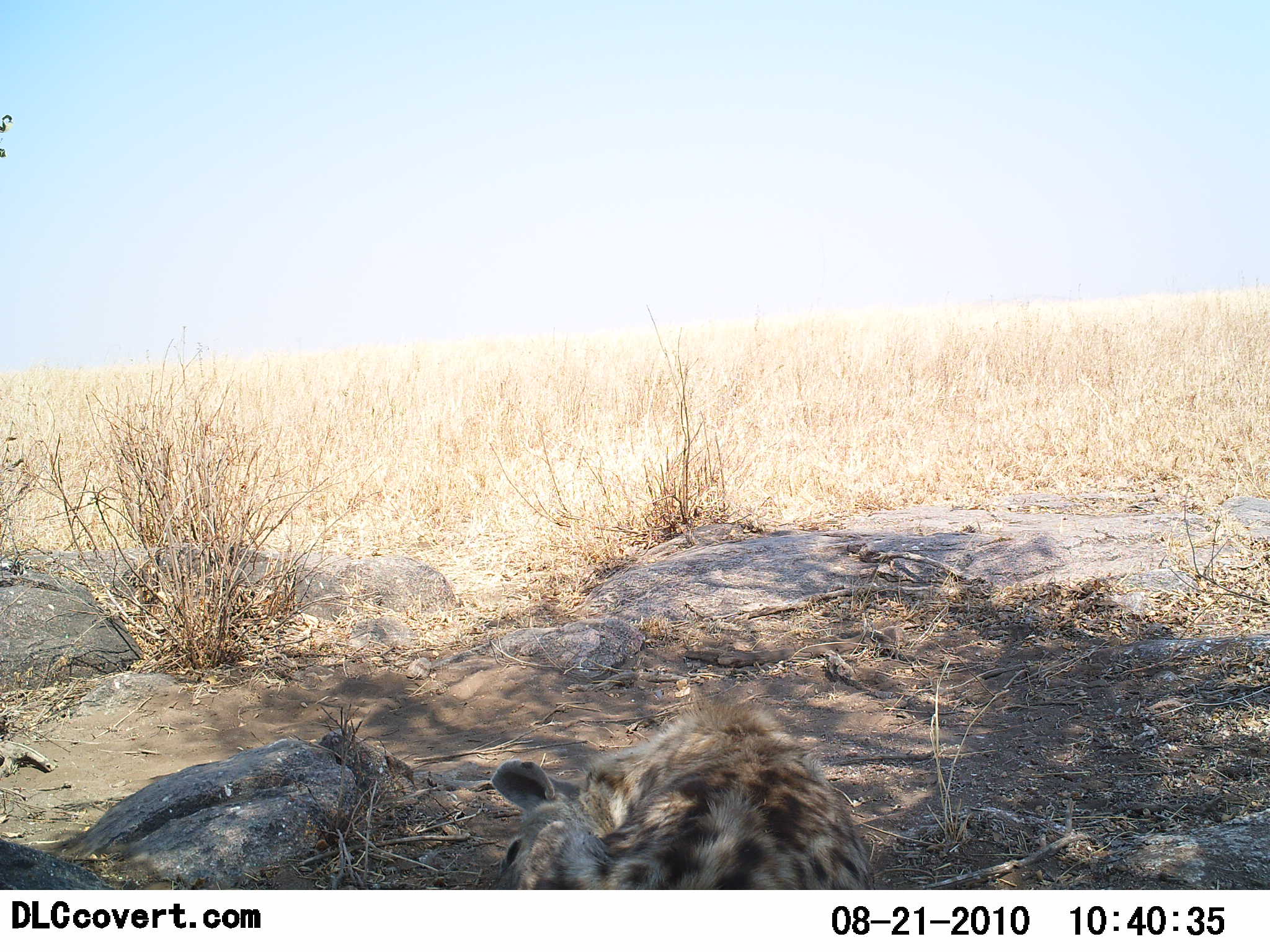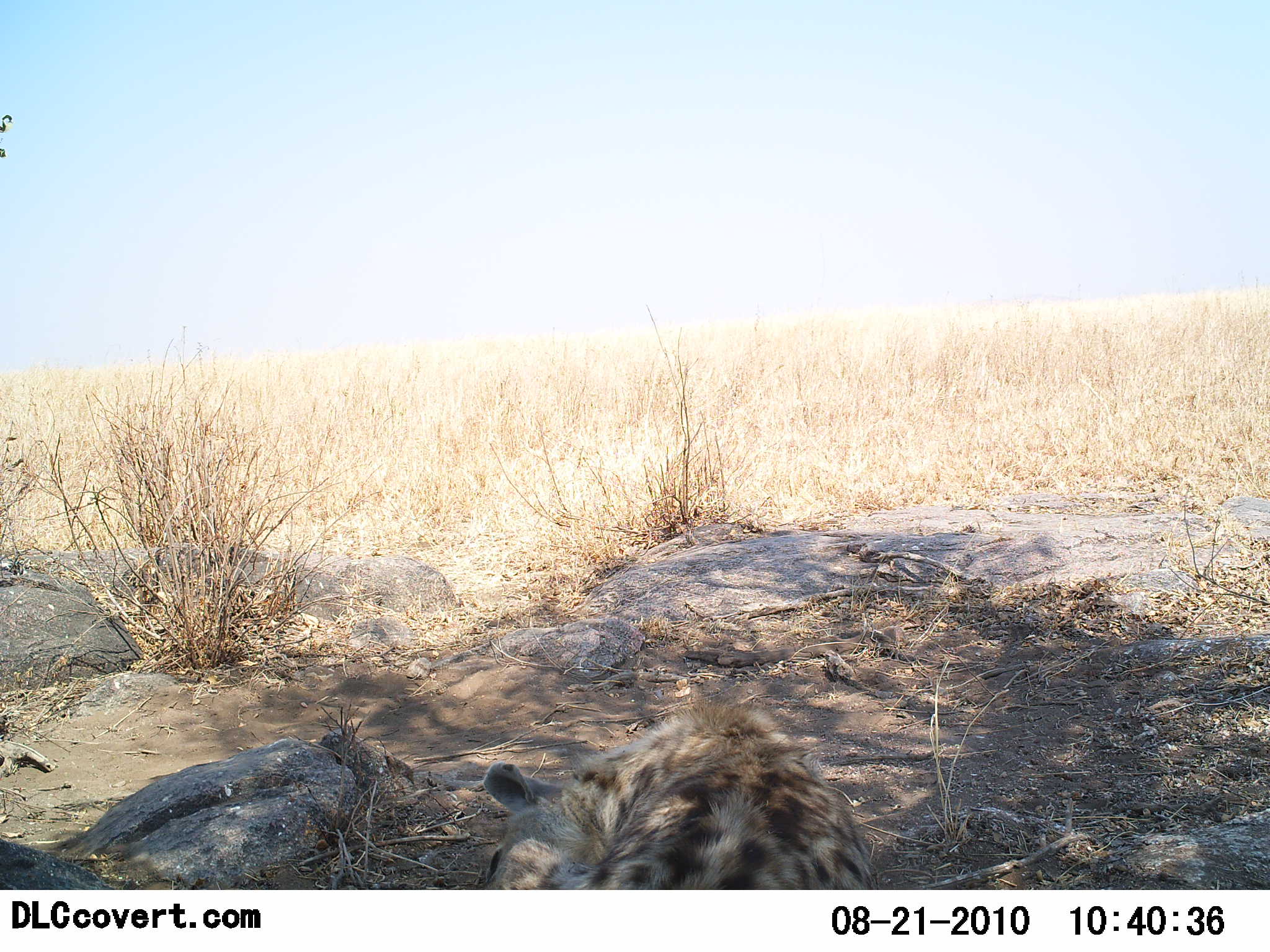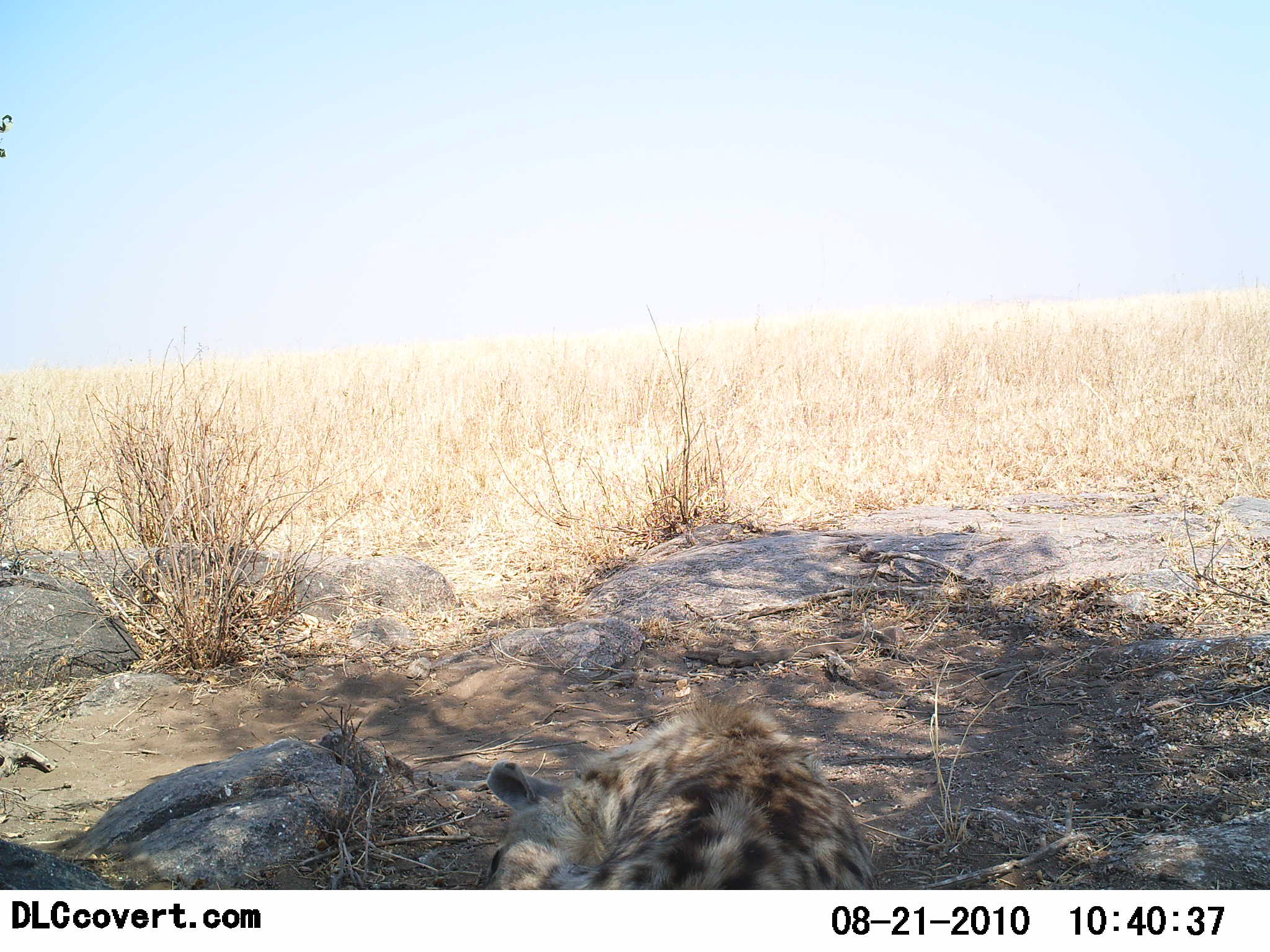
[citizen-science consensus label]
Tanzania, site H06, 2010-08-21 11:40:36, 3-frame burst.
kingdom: Animalia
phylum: Chordata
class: Mammalia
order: Carnivora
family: Hyaenidae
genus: Crocuta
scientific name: Crocuta crocuta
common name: spotted hyena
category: hyenaspotted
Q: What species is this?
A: Hyenaspotted (spotted hyena) (Crocuta crocuta).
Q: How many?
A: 1.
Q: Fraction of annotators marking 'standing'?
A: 0%.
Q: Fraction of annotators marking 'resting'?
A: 100%.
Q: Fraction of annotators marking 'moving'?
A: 0%.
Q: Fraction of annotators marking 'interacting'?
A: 0%.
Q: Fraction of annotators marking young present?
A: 0%.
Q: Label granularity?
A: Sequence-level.